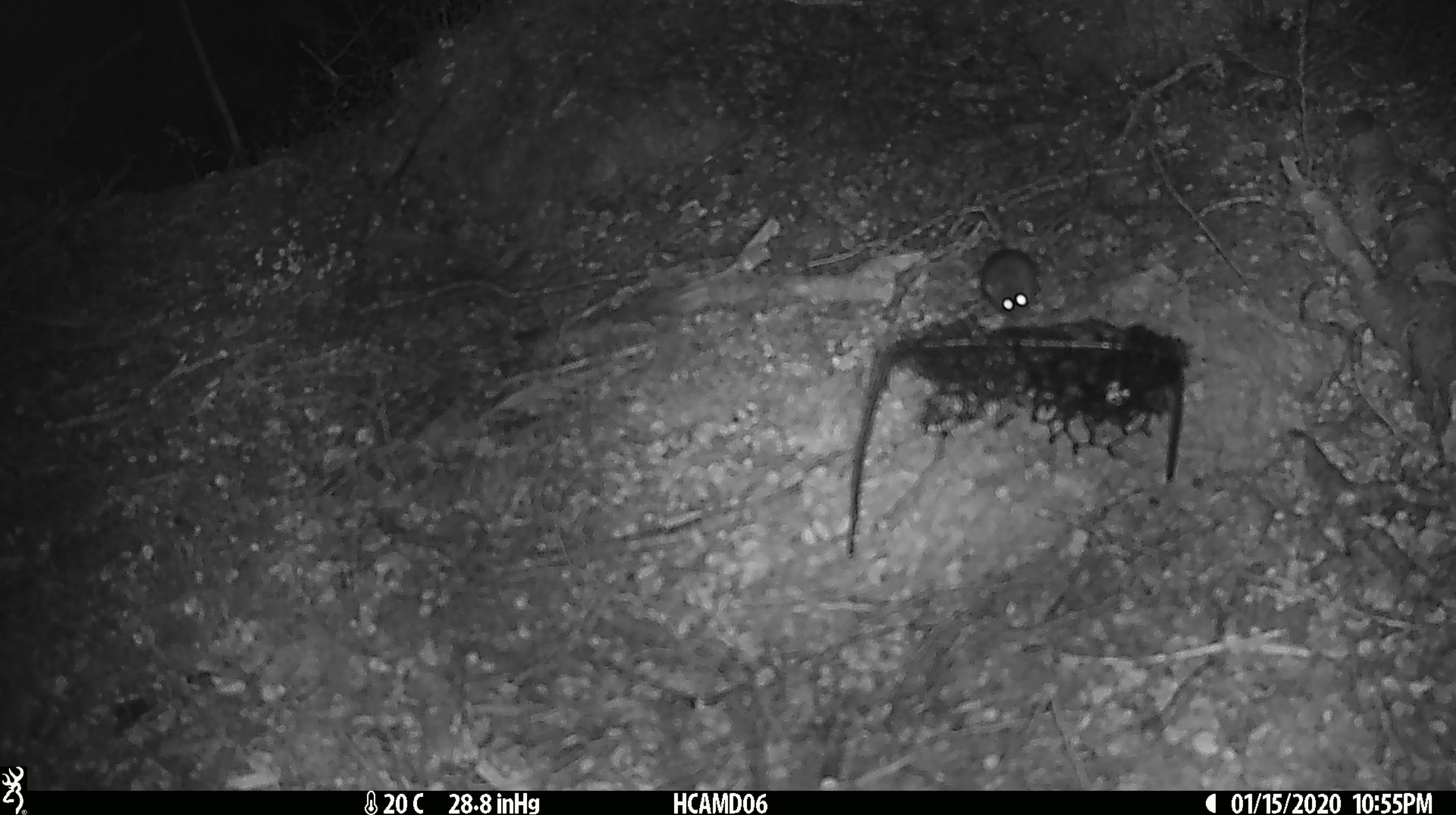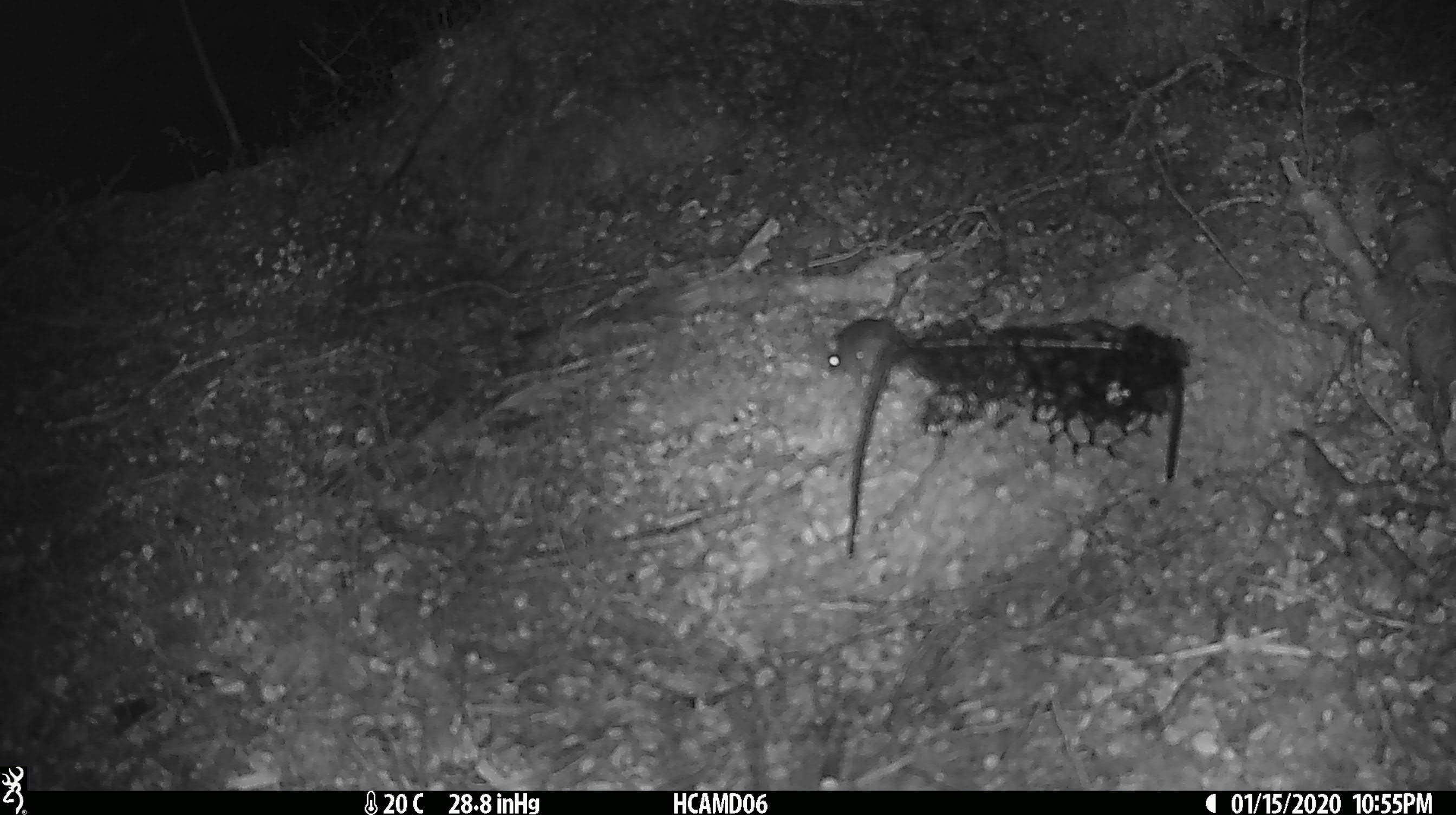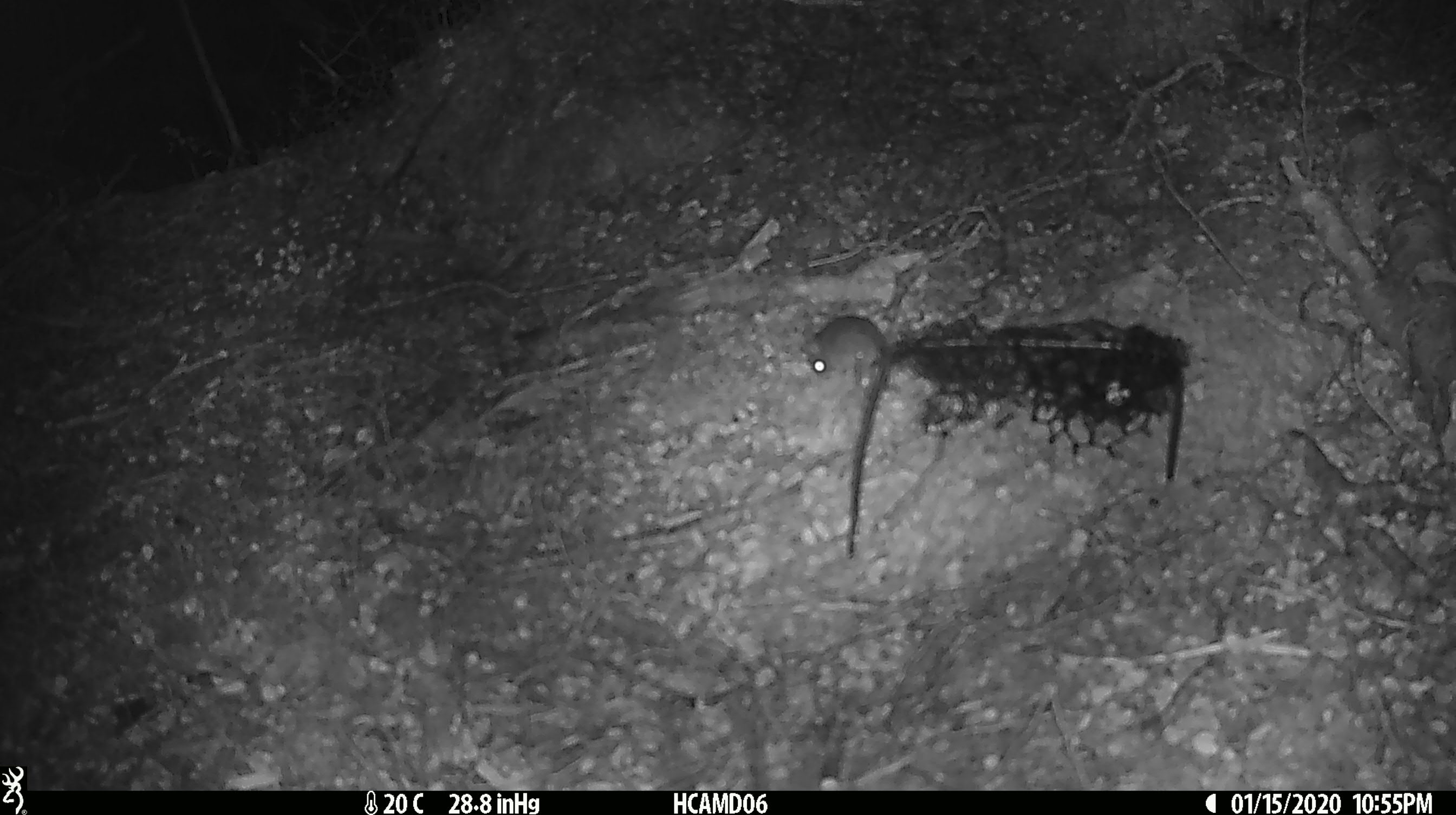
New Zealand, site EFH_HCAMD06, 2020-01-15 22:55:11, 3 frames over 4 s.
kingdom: Animalia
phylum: Chordata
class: Mammalia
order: Rodentia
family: Muridae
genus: Mus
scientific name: Mus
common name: mouse